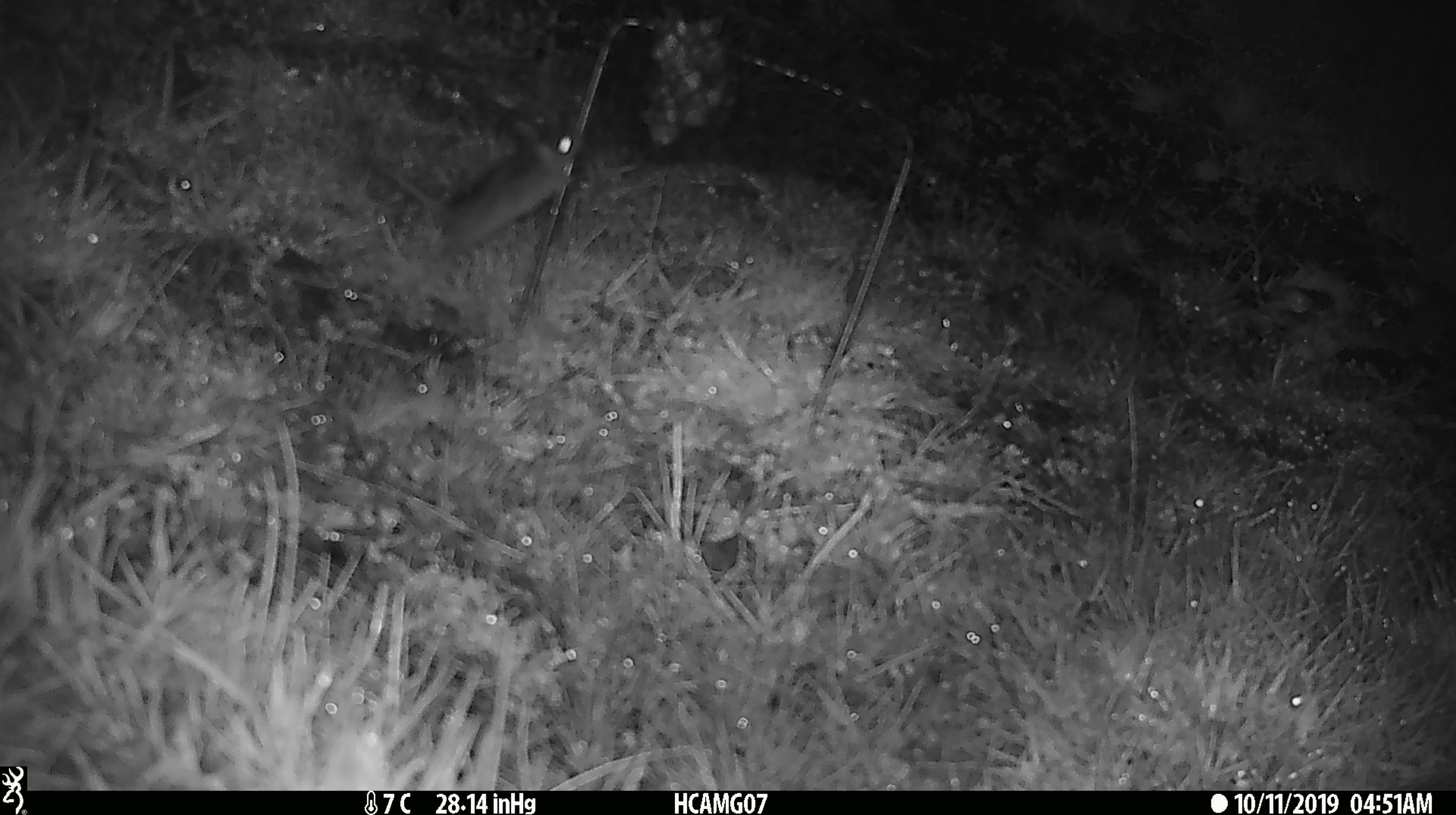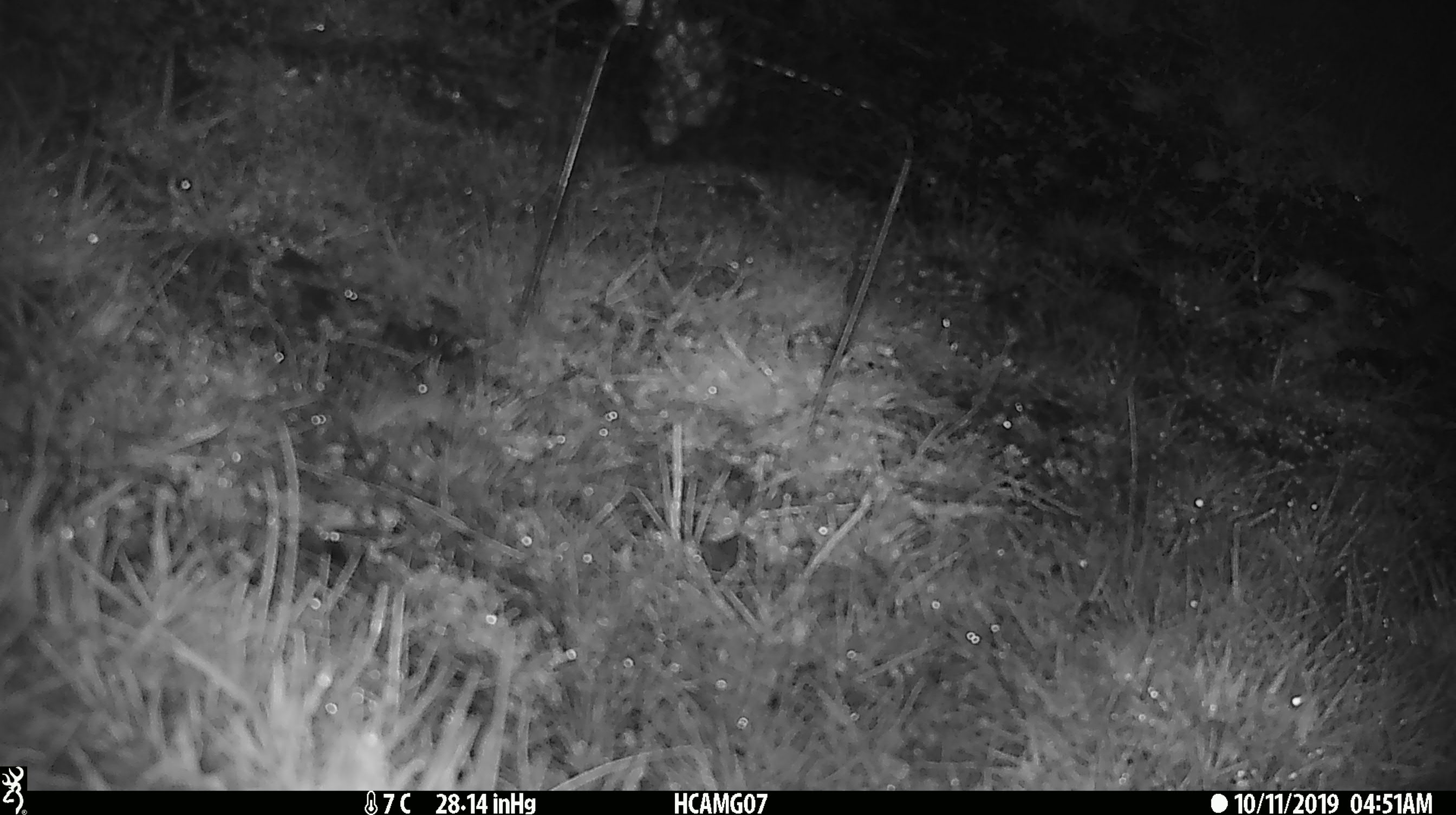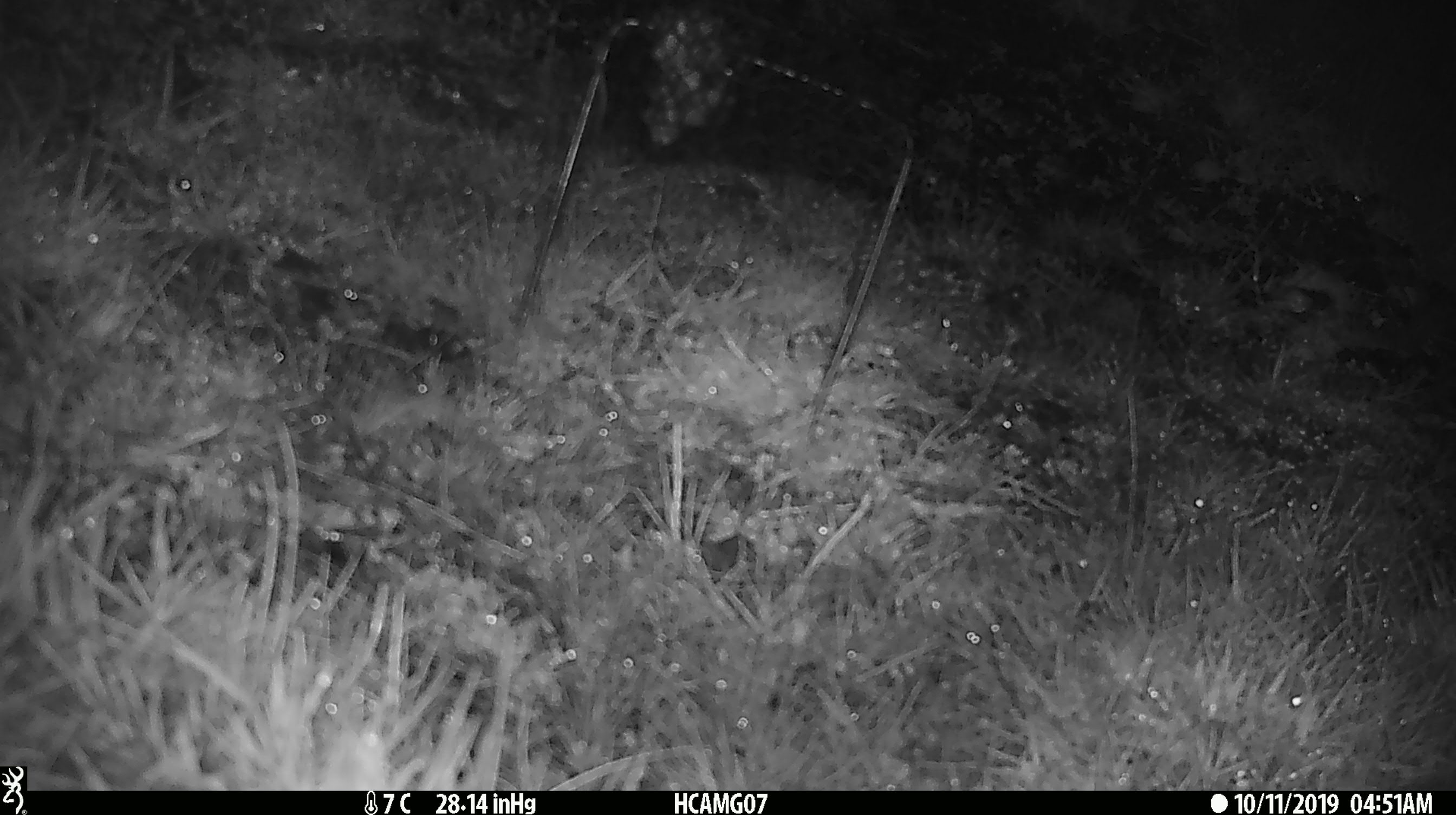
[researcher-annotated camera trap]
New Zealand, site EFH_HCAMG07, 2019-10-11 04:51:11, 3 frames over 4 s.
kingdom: Animalia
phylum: Chordata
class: Mammalia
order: Rodentia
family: Muridae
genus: Mus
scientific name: Mus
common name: mouse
Mouse (Mus).